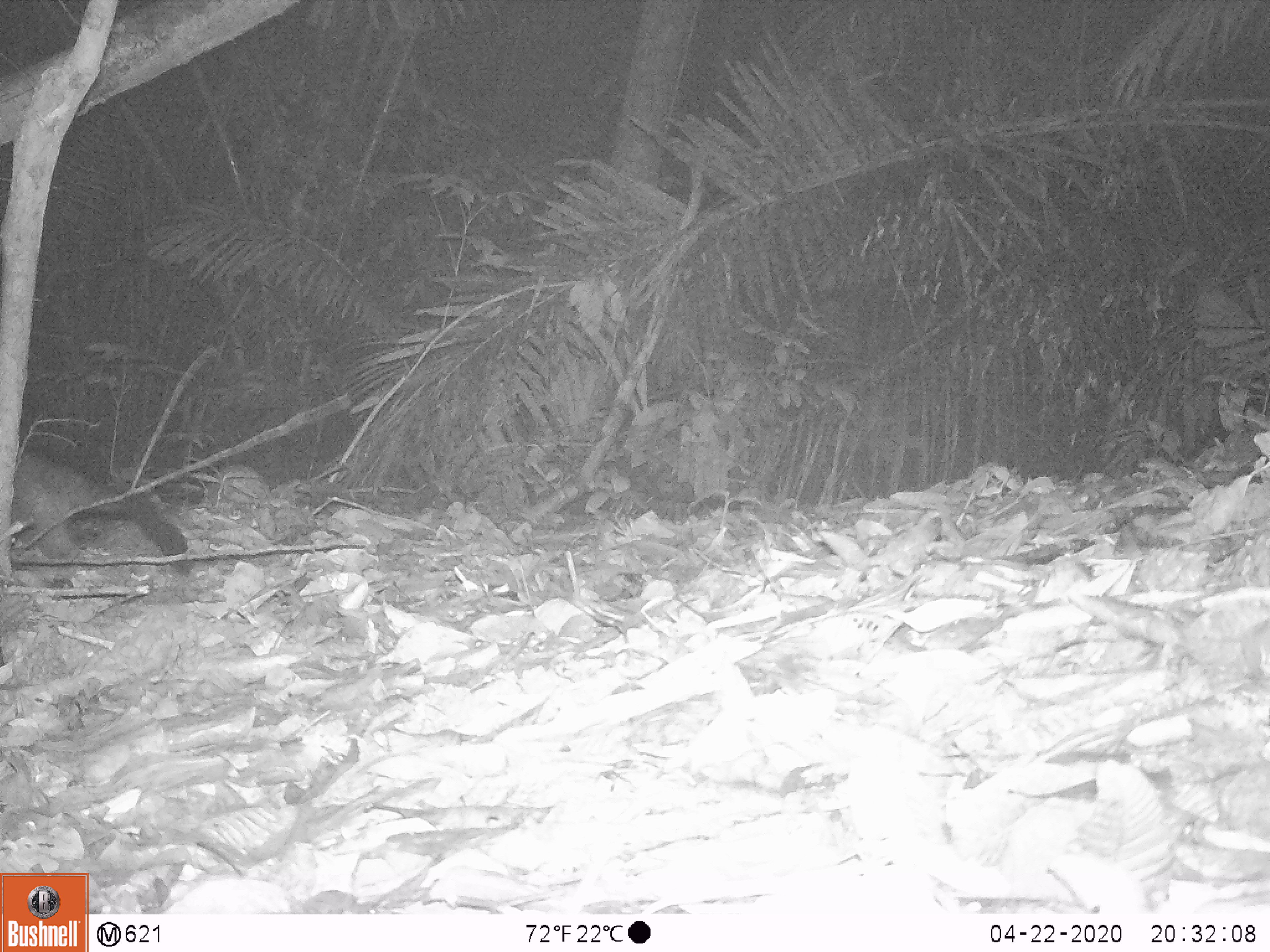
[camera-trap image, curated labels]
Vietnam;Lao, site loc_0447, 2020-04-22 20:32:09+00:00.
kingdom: Animalia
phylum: Chordata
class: Mammalia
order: Carnivora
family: Viverridae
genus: Paguma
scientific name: Paguma larvata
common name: masked palm civet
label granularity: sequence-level